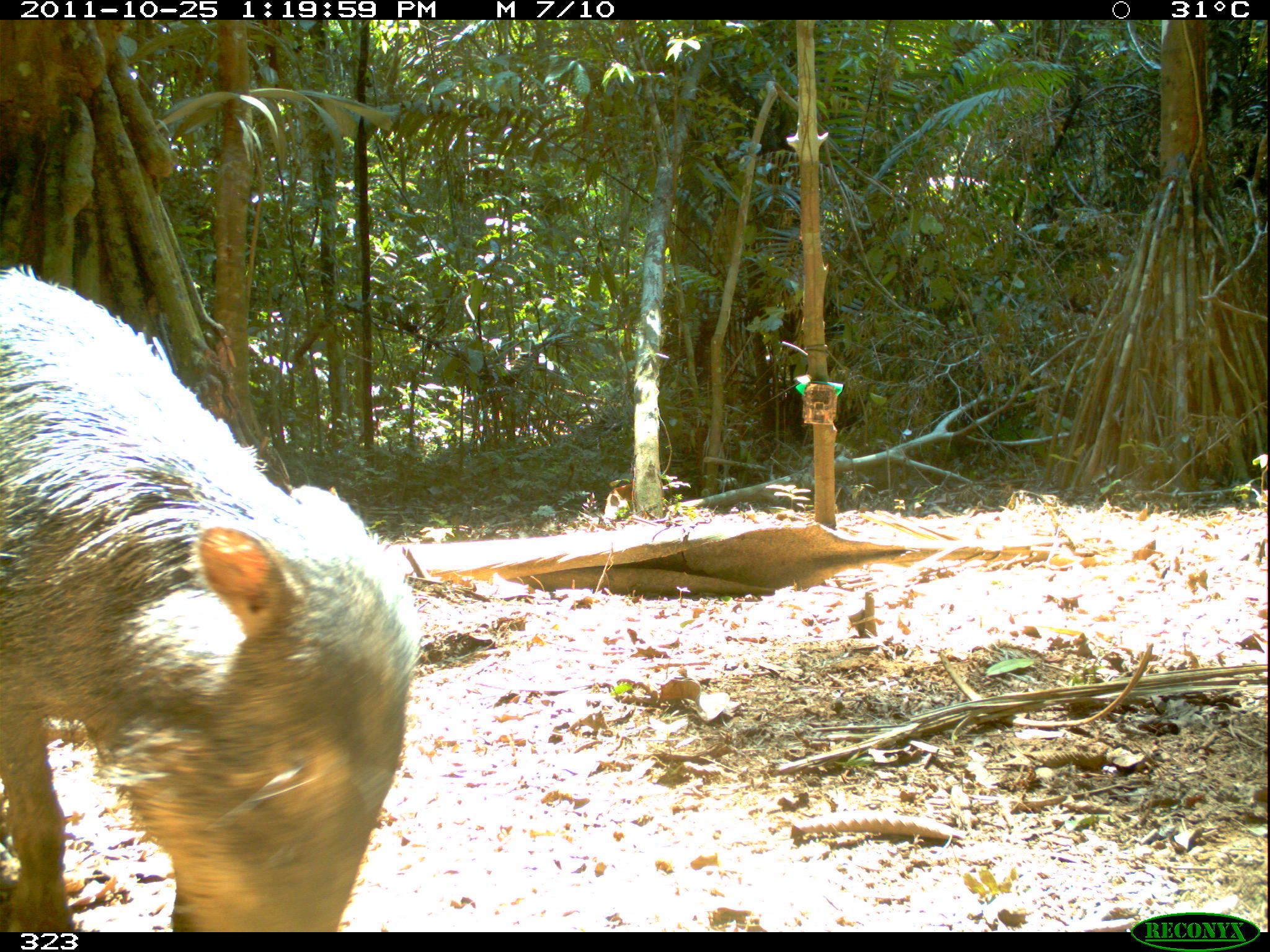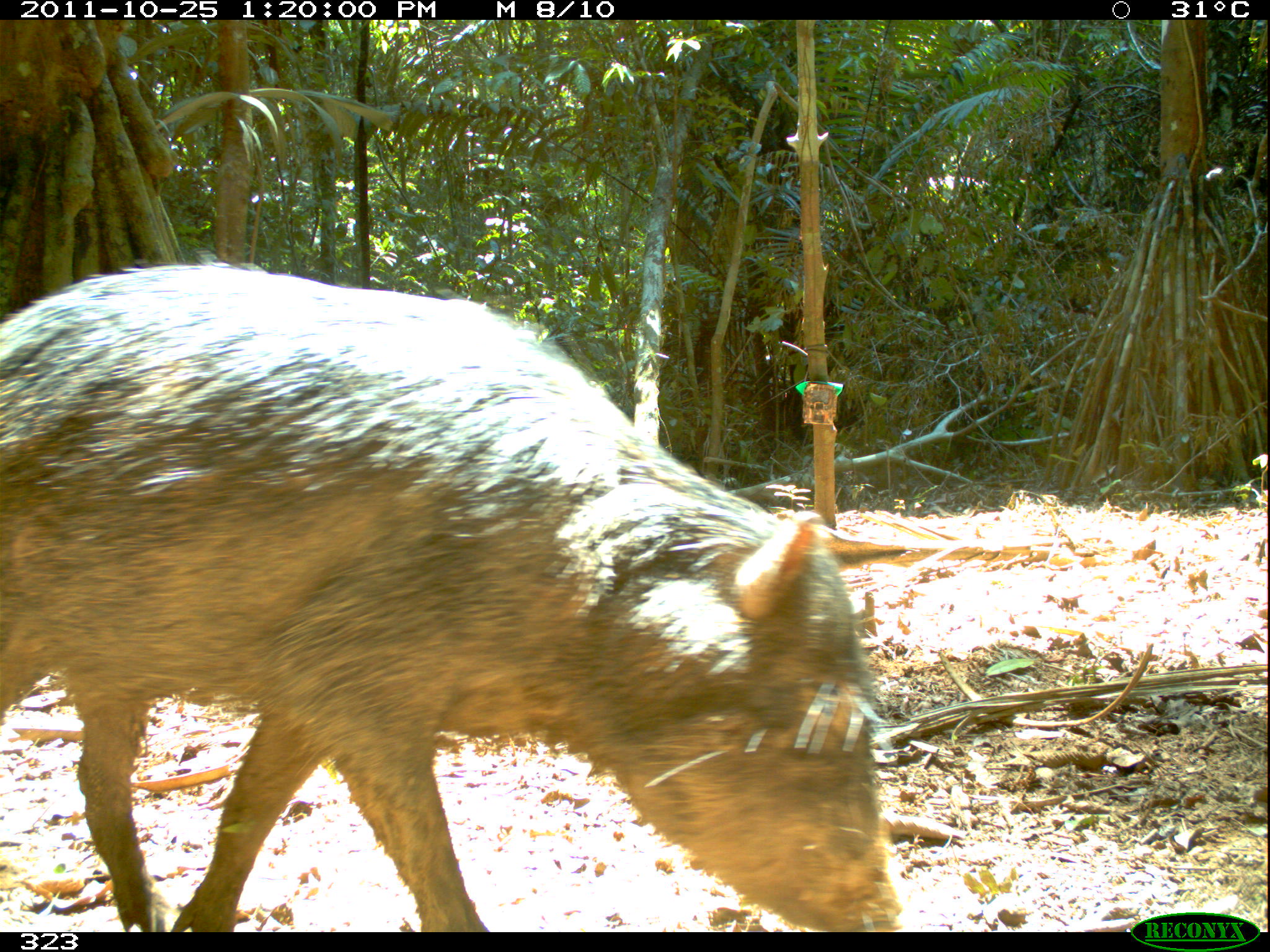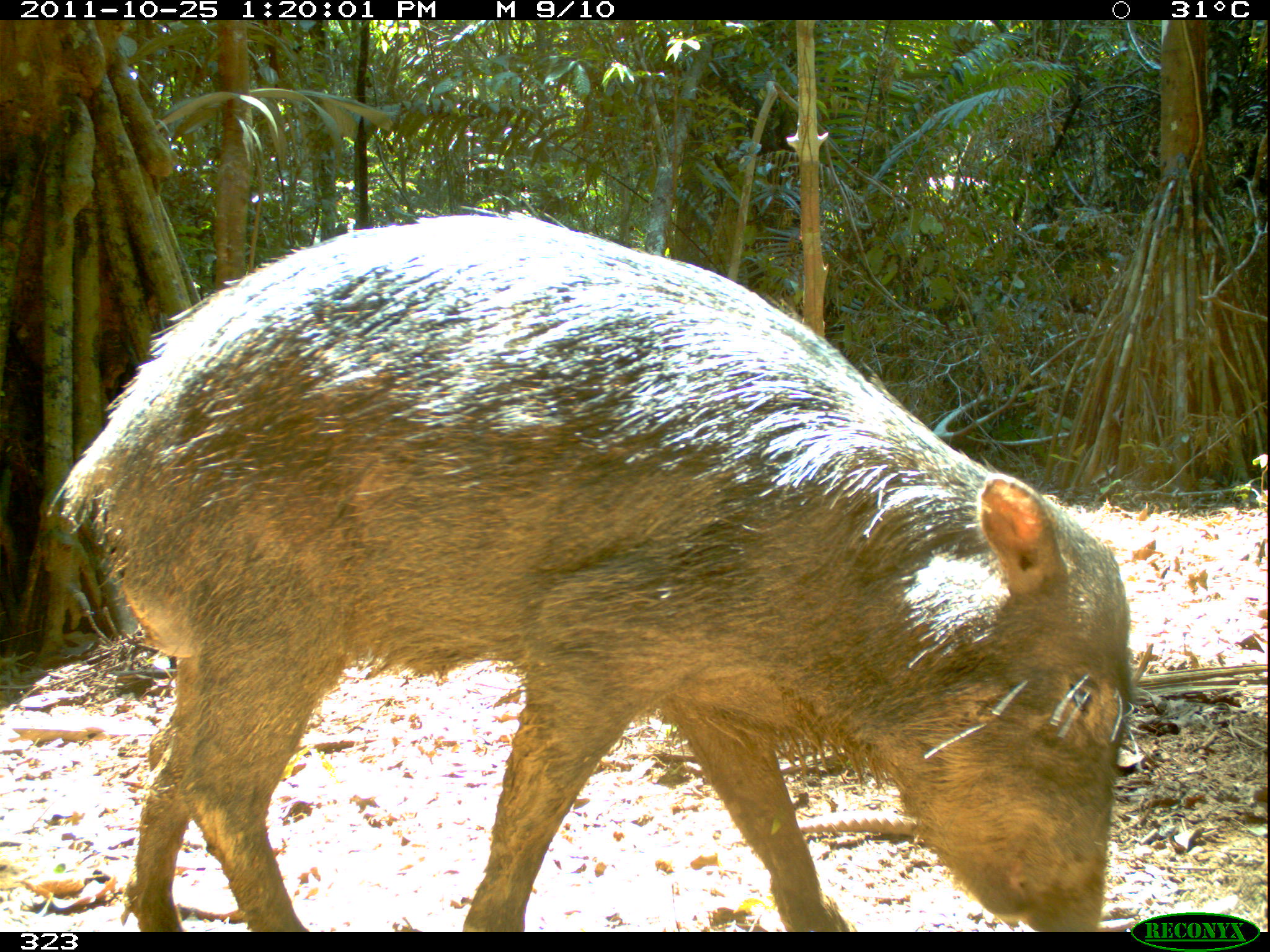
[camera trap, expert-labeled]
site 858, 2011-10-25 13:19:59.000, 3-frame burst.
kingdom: Animalia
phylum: Chordata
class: Mammalia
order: Artiodactyla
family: Tayassuidae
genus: Tayassu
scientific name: Tayassu pecari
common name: white-lipped peccary